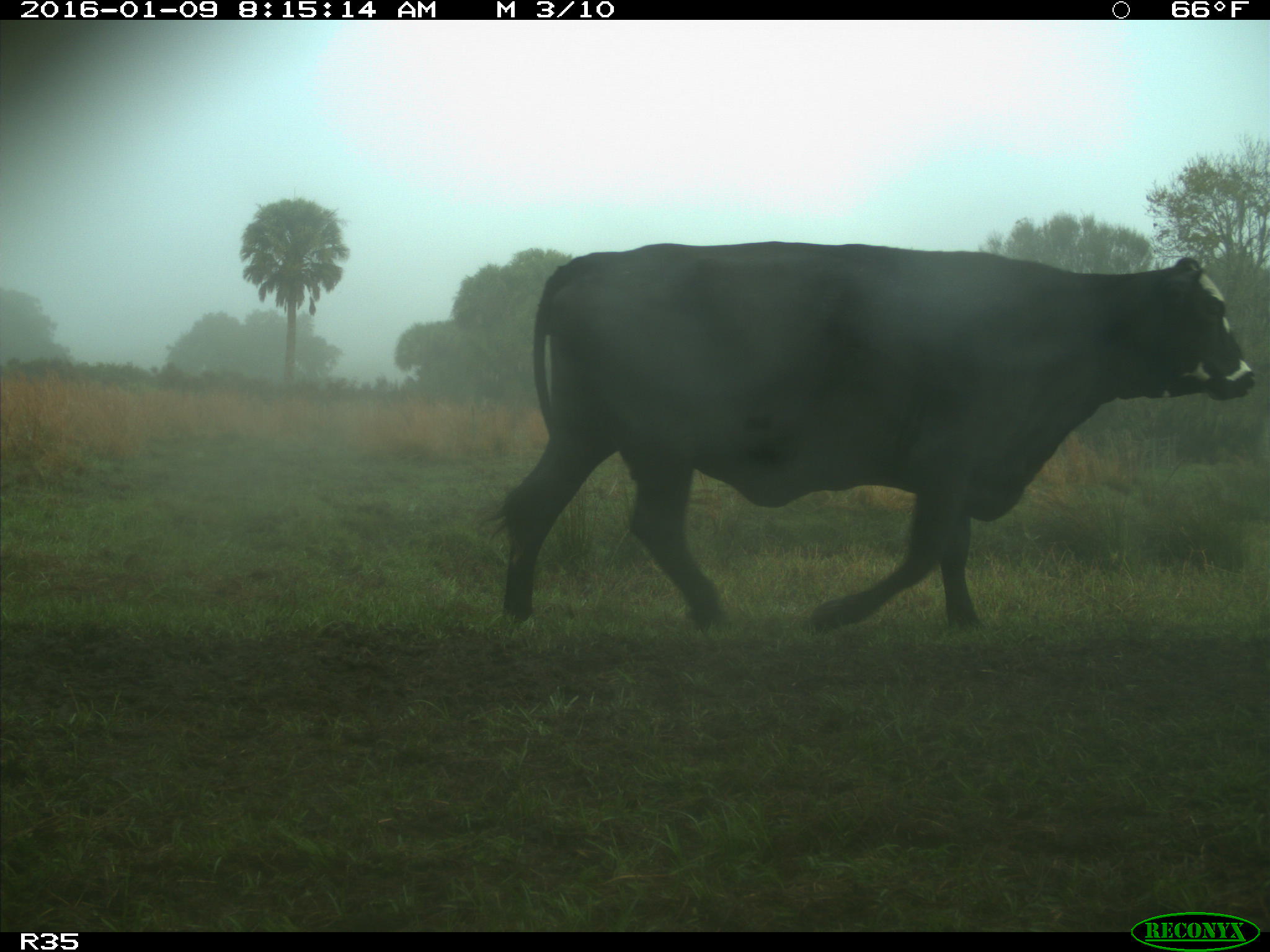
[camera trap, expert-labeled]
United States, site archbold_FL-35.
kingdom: Animalia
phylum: Chordata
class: Mammalia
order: Artiodactyla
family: Bovidae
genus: Bos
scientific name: Bos taurus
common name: domestic cow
Bos taurus (domestic cow).